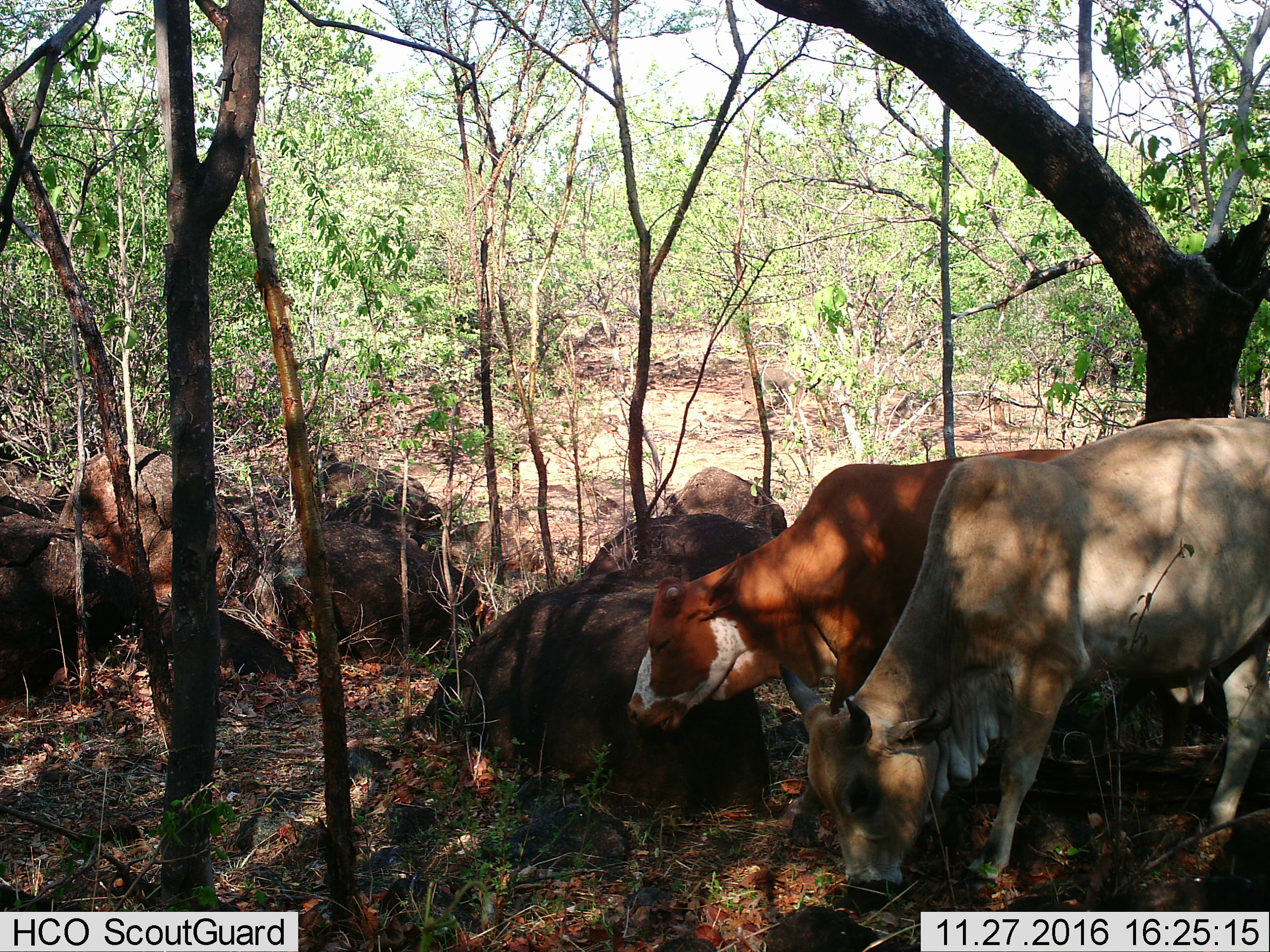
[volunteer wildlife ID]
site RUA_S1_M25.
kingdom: Animalia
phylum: Chordata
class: Mammalia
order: Artiodactyla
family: Bovidae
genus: Bos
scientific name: Bos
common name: cattle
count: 2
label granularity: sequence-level